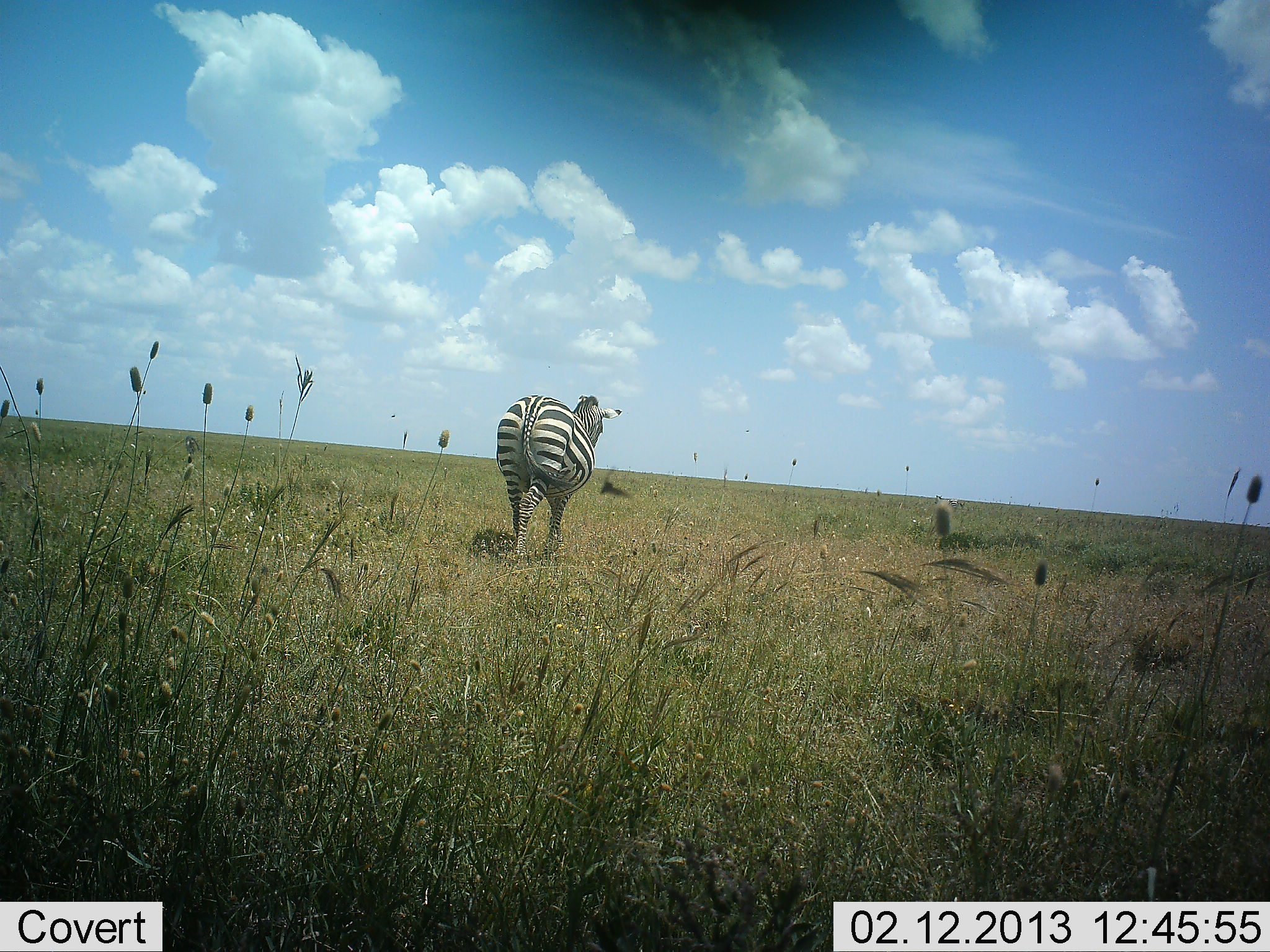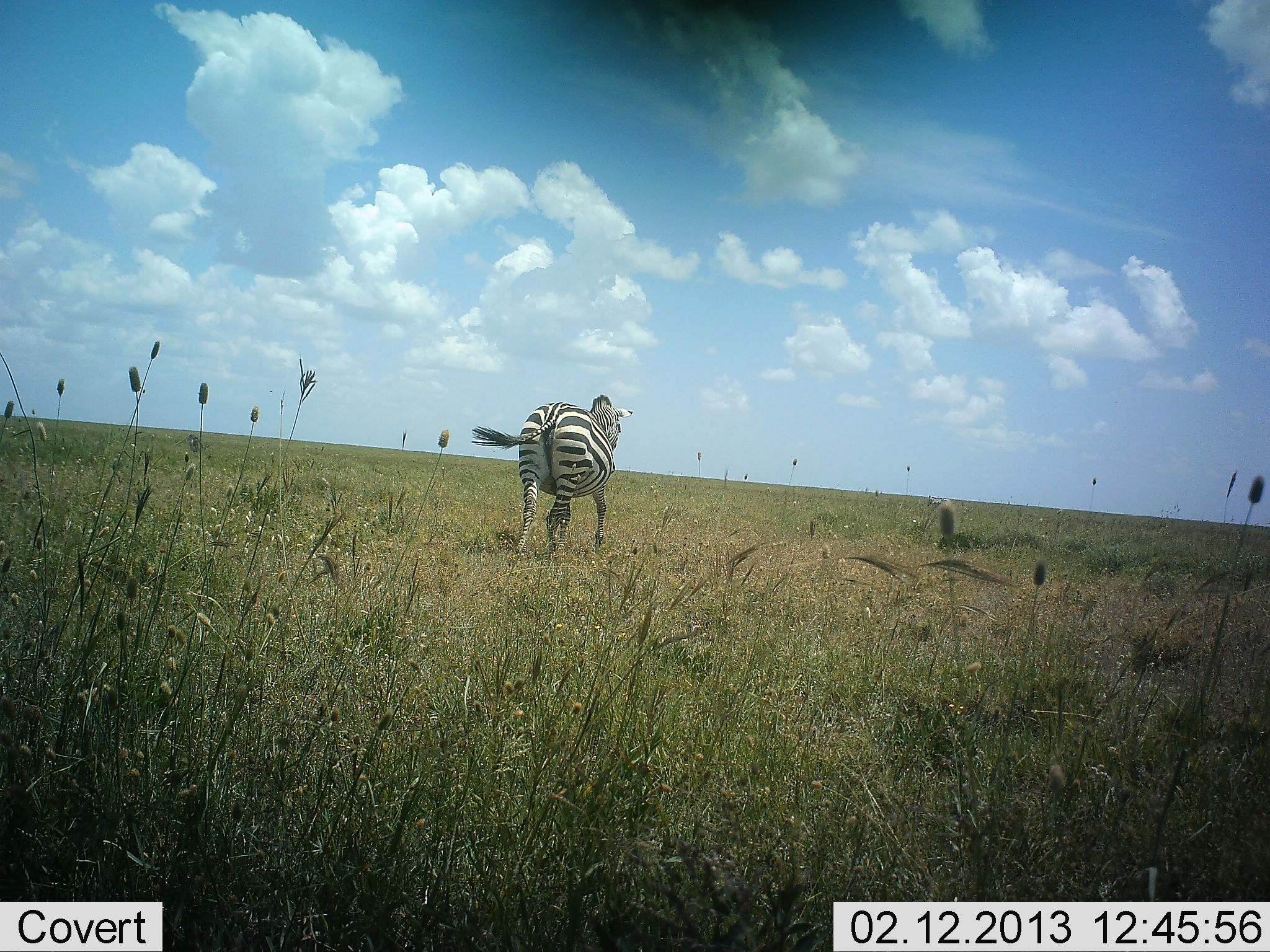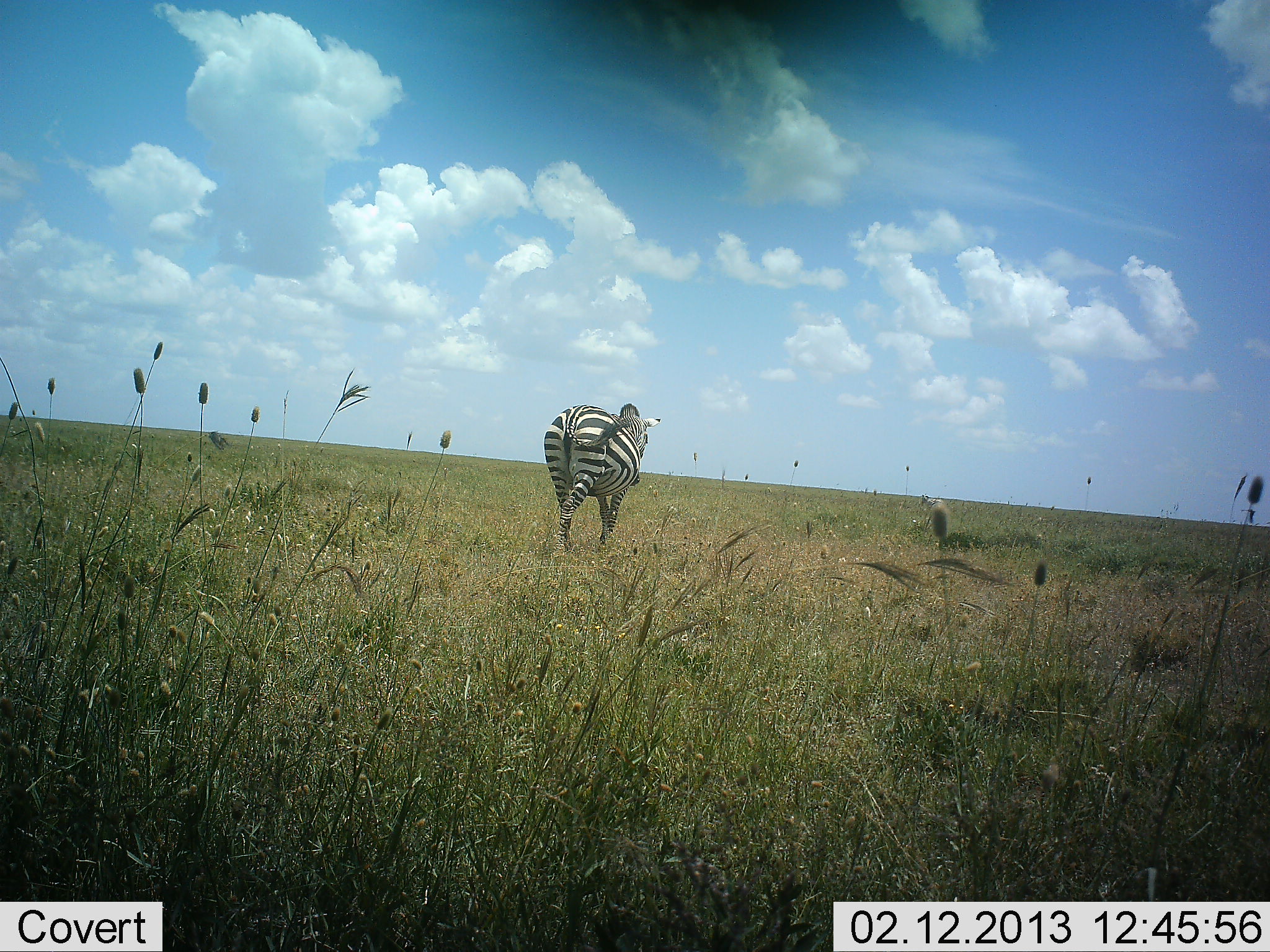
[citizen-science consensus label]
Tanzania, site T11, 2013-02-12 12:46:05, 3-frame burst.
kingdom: Animalia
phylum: Chordata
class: Mammalia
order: Perissodactyla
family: Equidae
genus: Equus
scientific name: Equus quagga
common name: plains zebra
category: zebra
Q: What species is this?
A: Zebra (plains zebra) (Equus quagga).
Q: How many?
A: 1.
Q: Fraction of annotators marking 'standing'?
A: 5%.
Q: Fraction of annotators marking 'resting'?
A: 0%.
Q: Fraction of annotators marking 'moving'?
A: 90%.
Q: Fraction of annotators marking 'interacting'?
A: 0%.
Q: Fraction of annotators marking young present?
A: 0%.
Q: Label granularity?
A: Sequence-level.